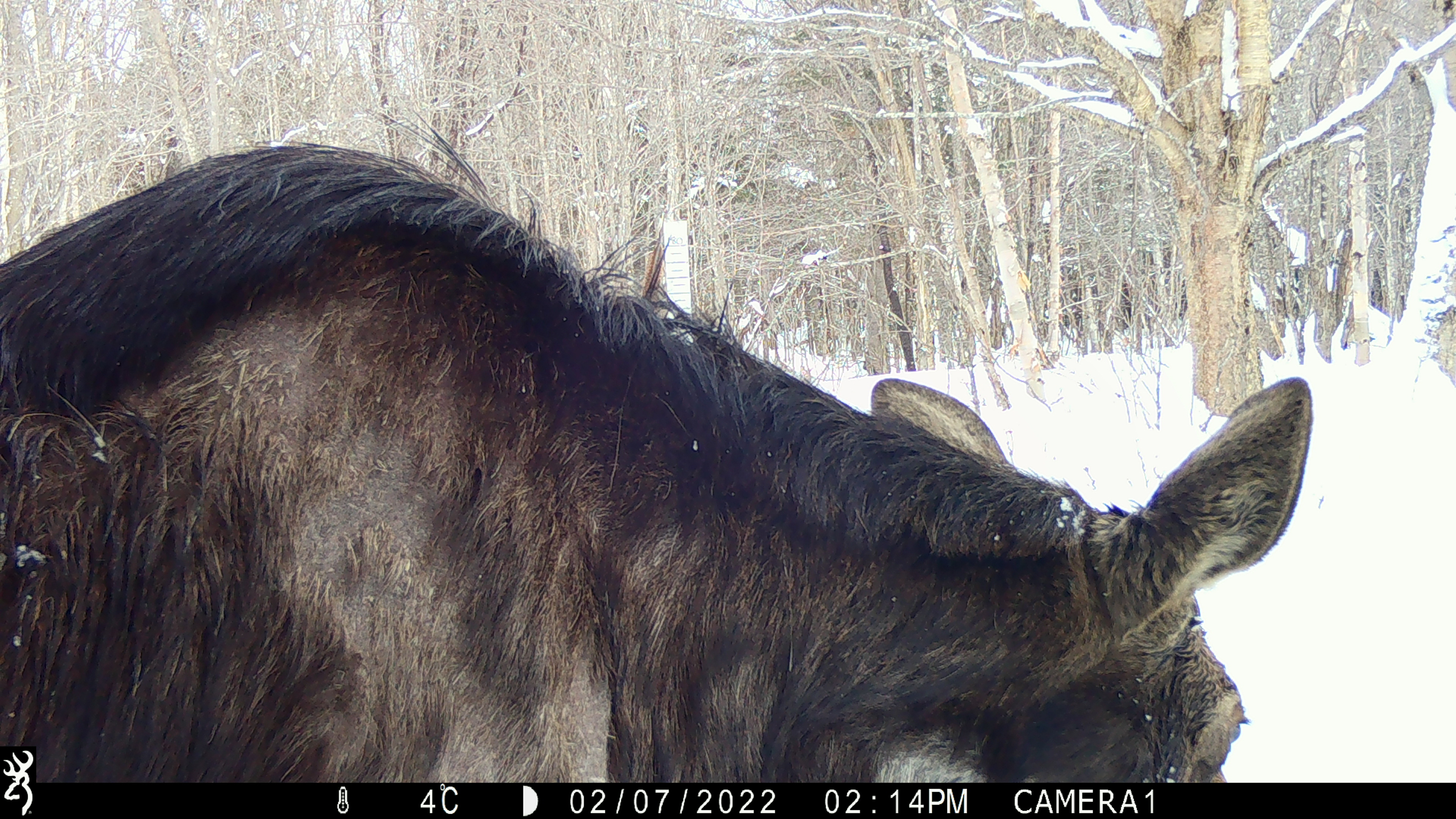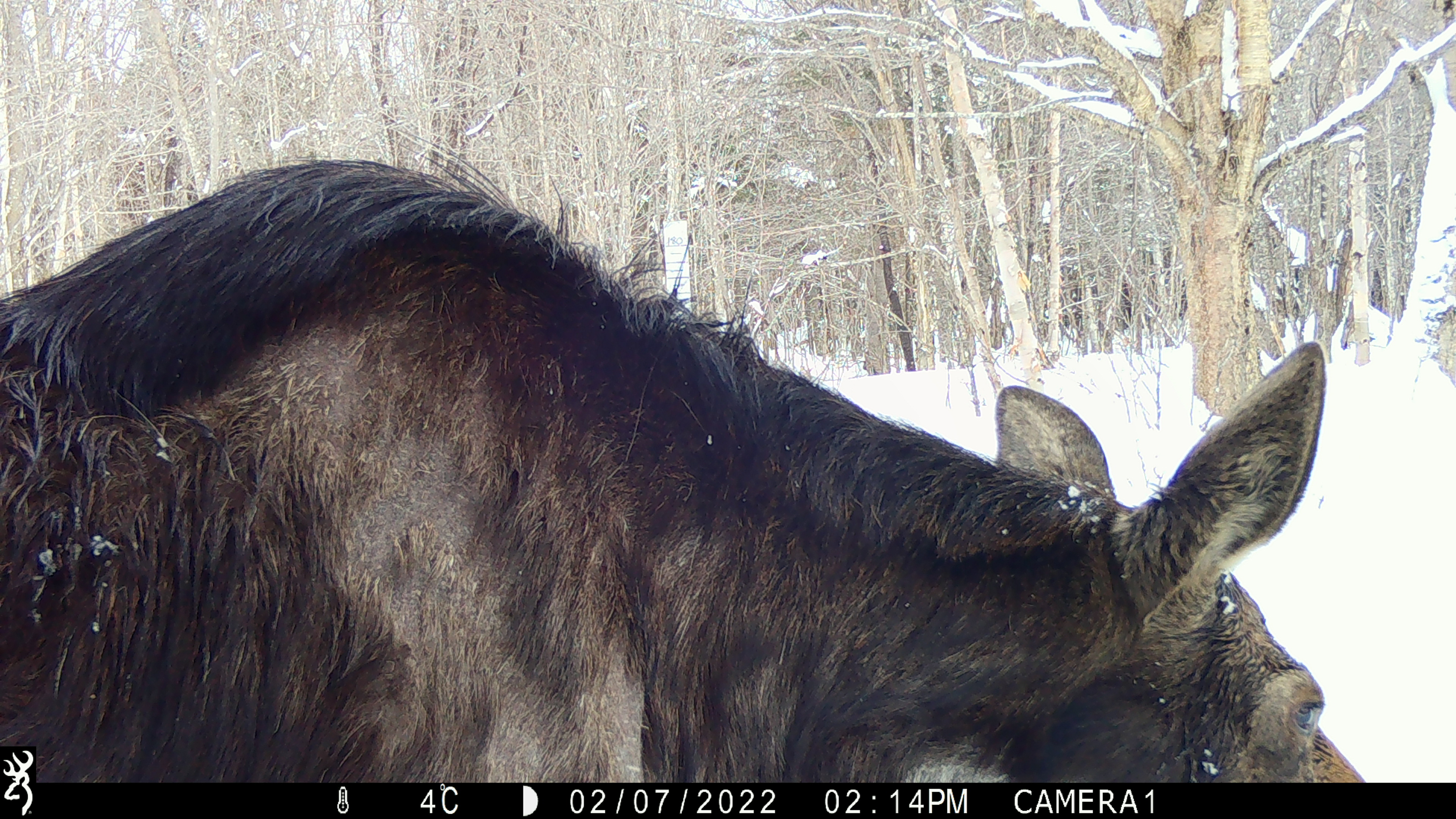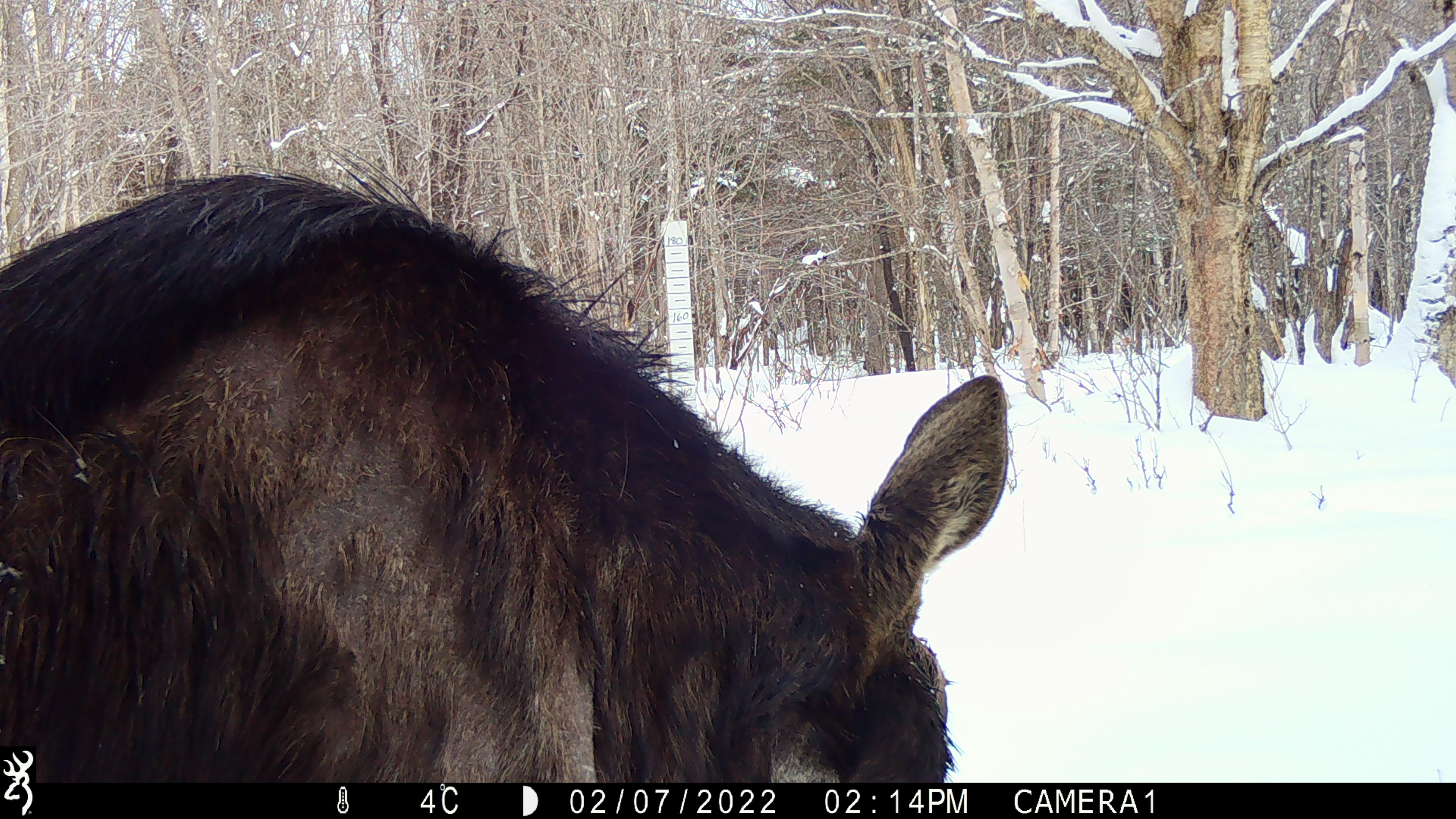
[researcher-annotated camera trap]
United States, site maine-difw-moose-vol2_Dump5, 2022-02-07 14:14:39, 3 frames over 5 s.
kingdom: Animalia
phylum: Chordata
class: Mammalia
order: Artiodactyla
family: Cervidae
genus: Alces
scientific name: Alces alces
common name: moose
Moose (Alces alces).